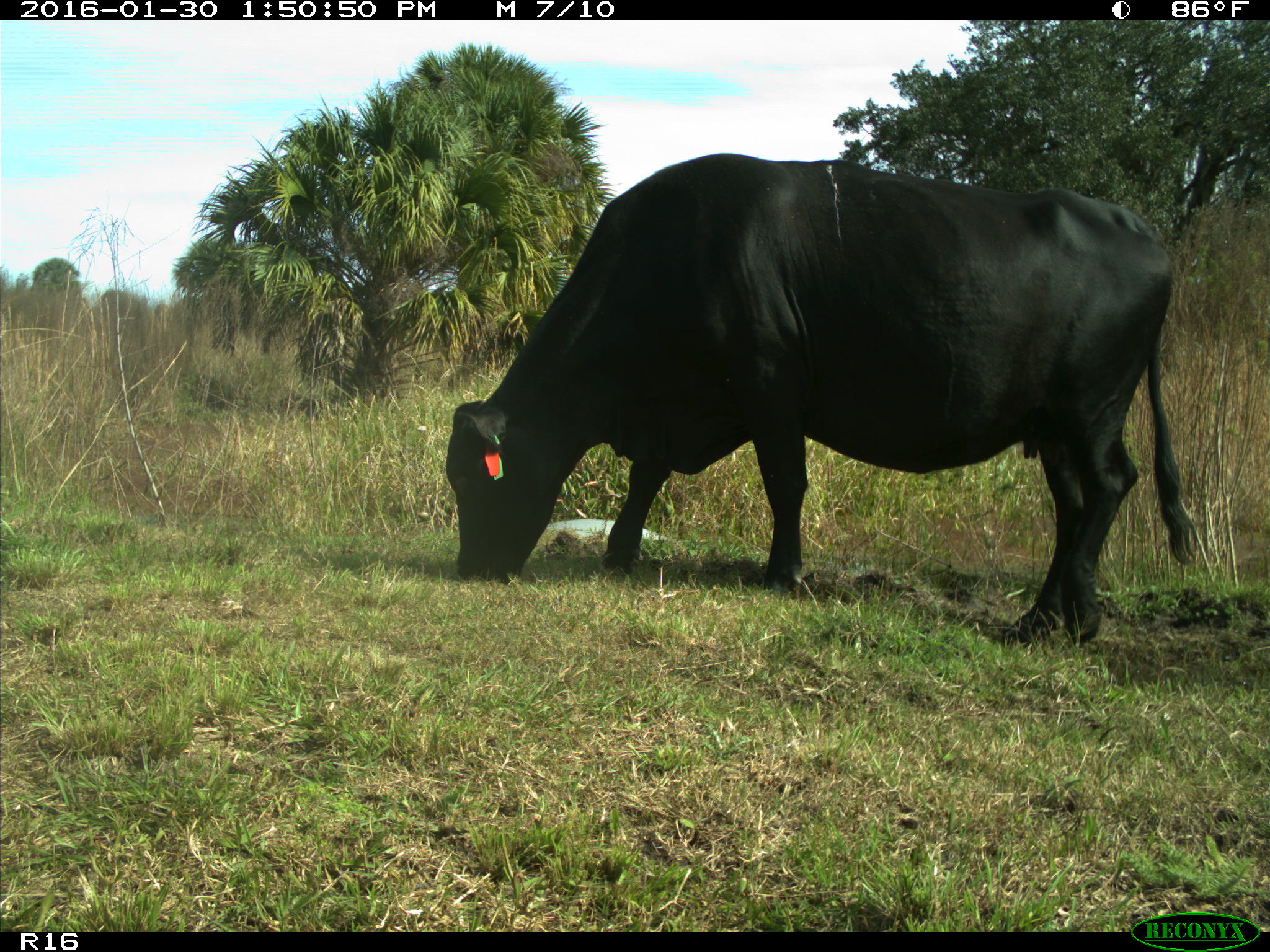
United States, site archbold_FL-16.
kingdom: Animalia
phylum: Chordata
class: Mammalia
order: Artiodactyla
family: Bovidae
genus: Bos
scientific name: Bos taurus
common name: domestic cow